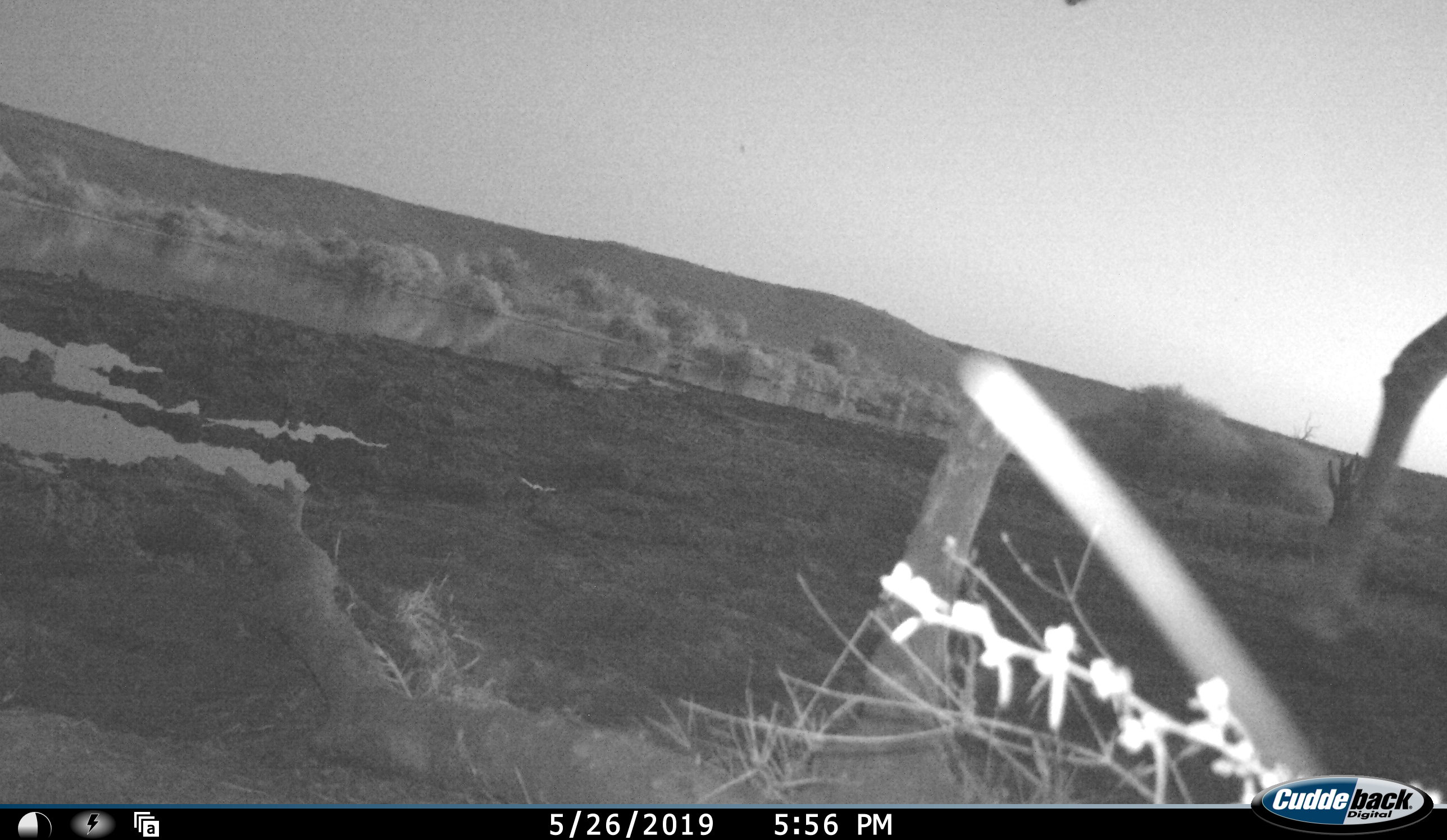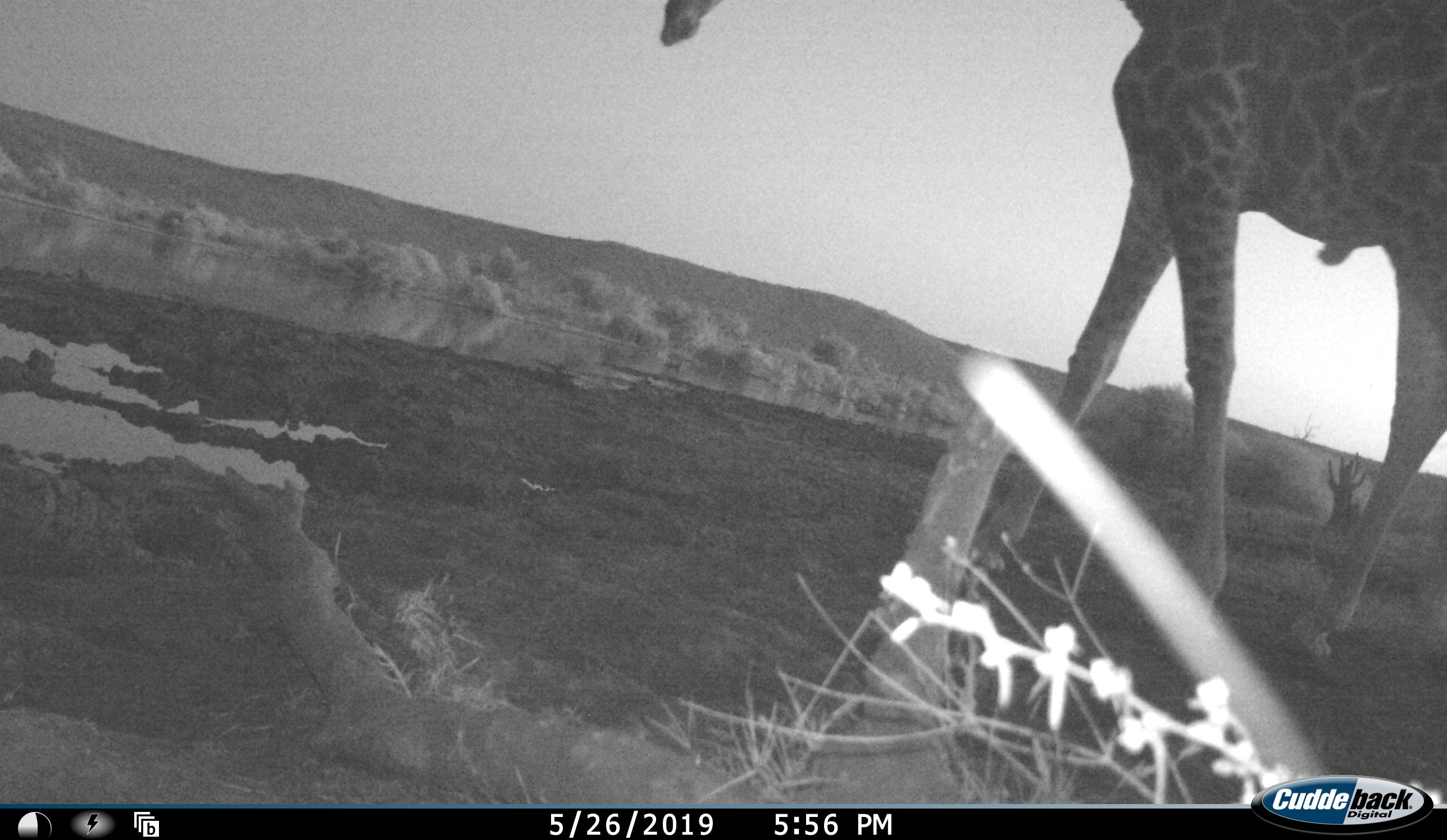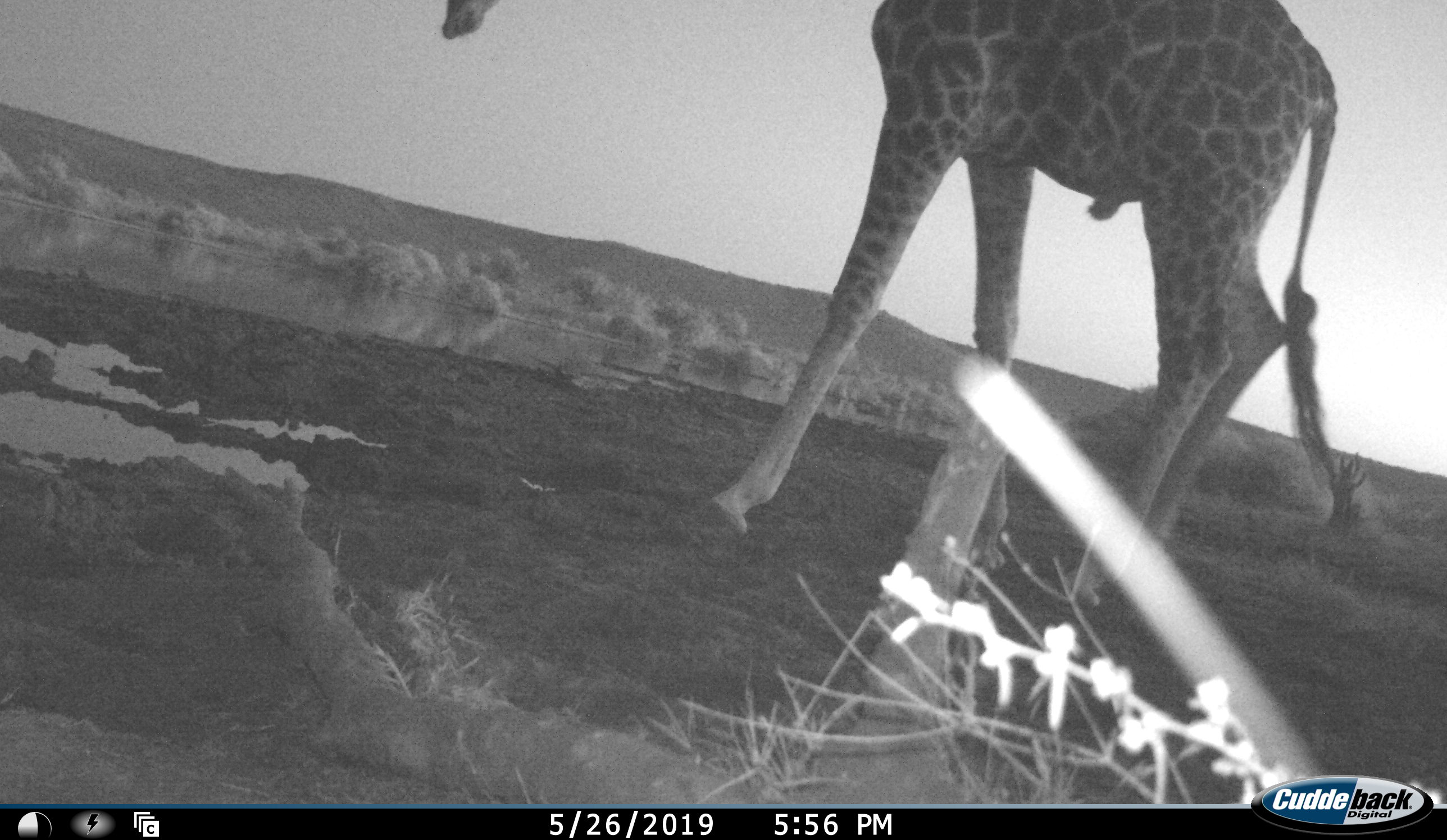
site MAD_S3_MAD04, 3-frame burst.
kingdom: Animalia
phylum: Chordata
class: Mammalia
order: Artiodactyla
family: Giraffidae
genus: Giraffa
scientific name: Giraffa camelopardalis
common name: giraffe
Giraffe (Giraffa camelopardalis), count 1. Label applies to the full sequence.